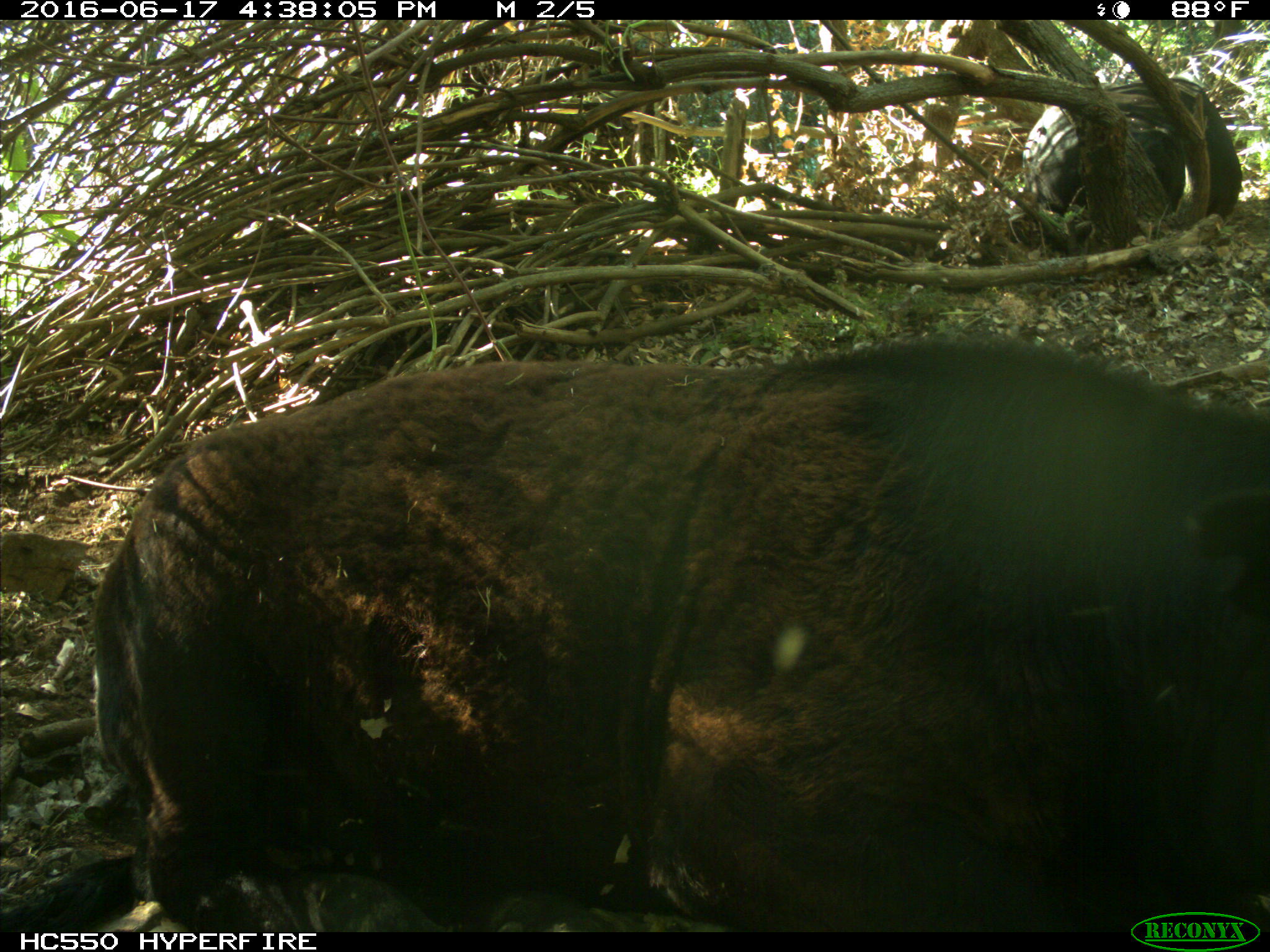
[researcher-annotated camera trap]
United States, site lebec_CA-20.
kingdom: Animalia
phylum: Chordata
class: Mammalia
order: Artiodactyla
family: Bovidae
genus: Bos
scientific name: Bos taurus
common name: domestic cow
Bos taurus (domestic cow).